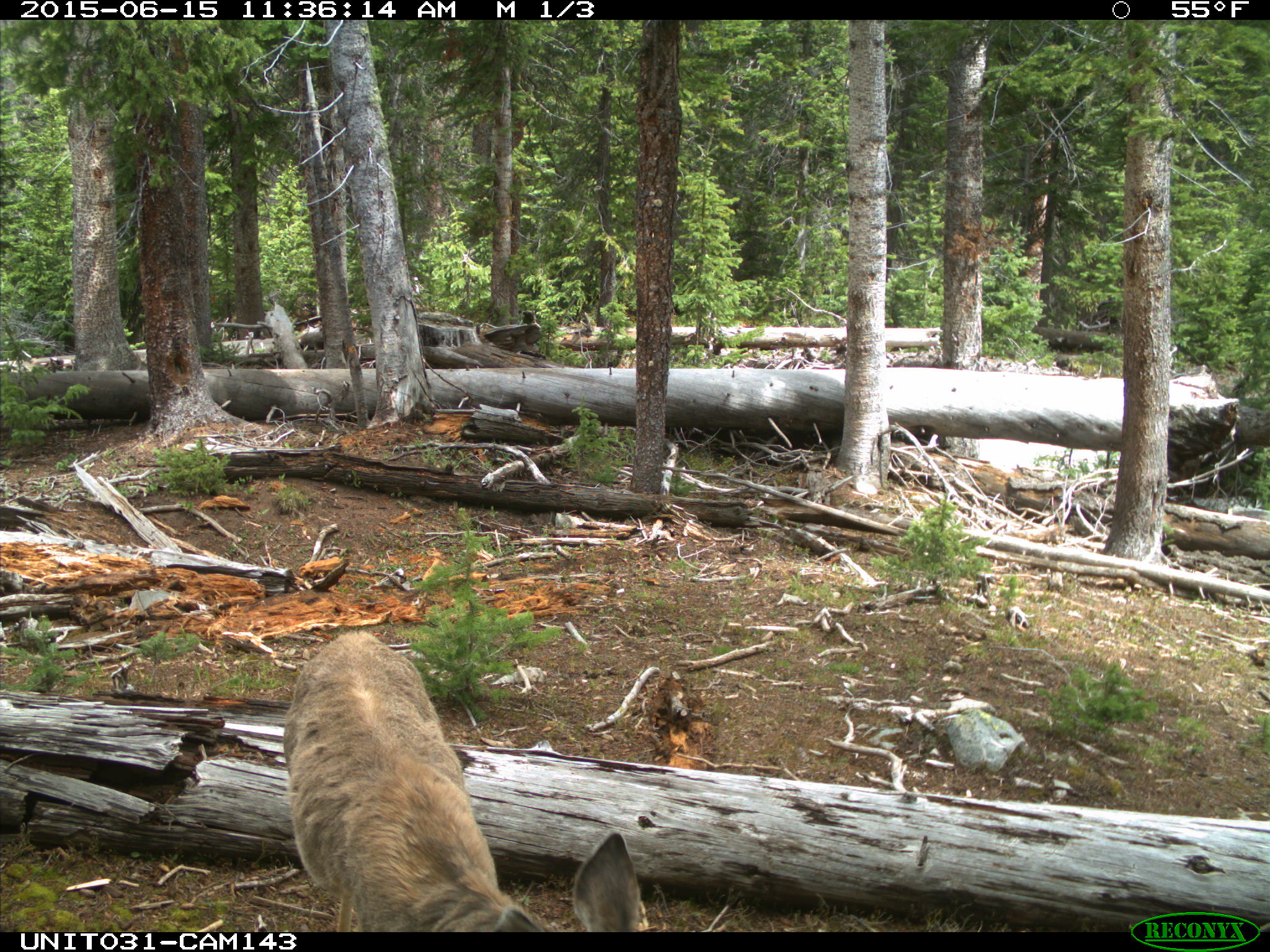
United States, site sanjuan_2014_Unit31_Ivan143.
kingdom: Animalia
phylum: Chordata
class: Mammalia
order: Artiodactyla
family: Cervidae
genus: Odocoileus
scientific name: Odocoileus hemionus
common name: mule deer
Odocoileus hemionus (mule deer).